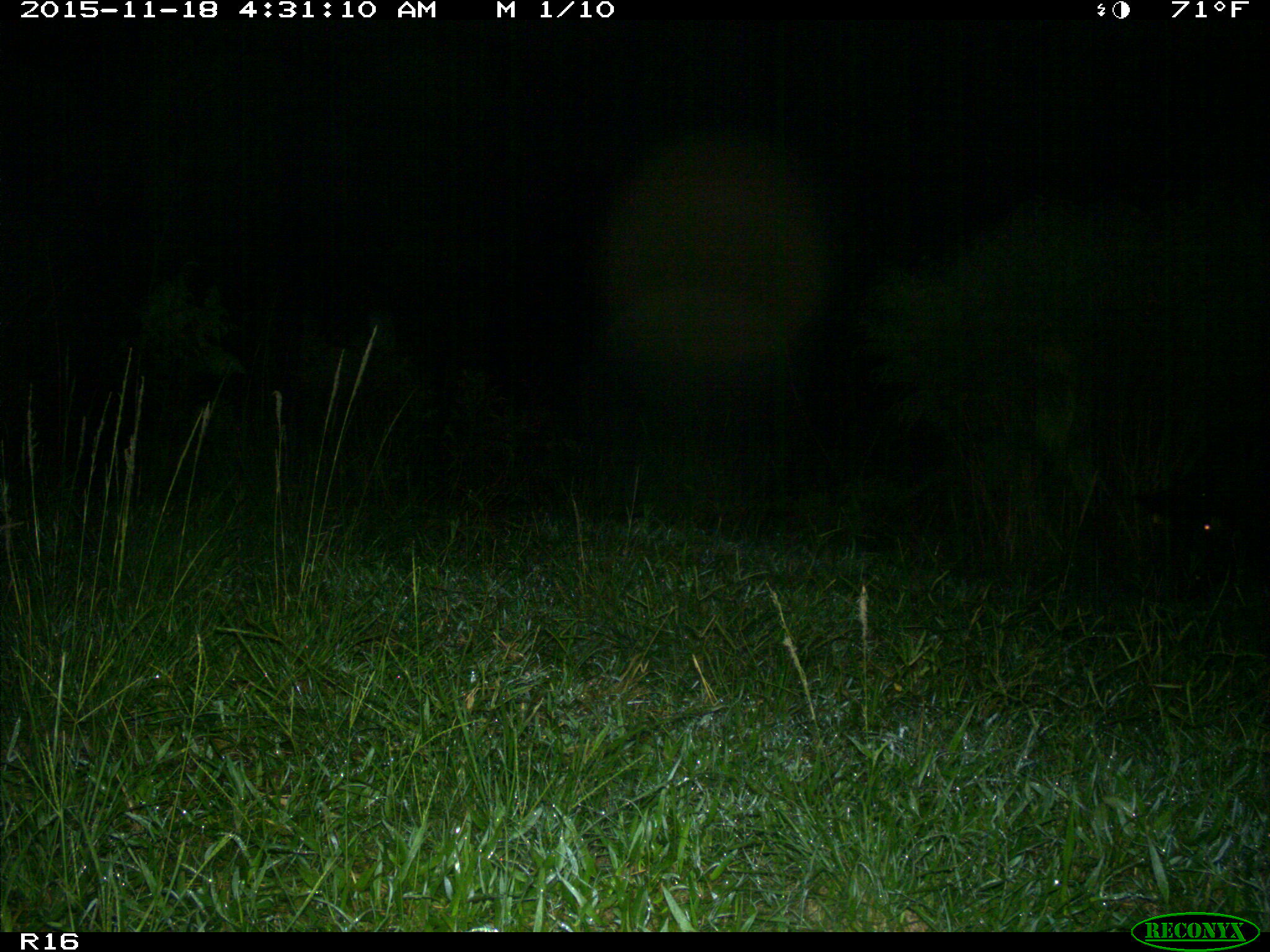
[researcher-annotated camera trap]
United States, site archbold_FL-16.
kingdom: Animalia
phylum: Chordata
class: Mammalia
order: Artiodactyla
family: Suidae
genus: Sus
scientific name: Sus scrofa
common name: wild boar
Sus scrofa (wild boar).